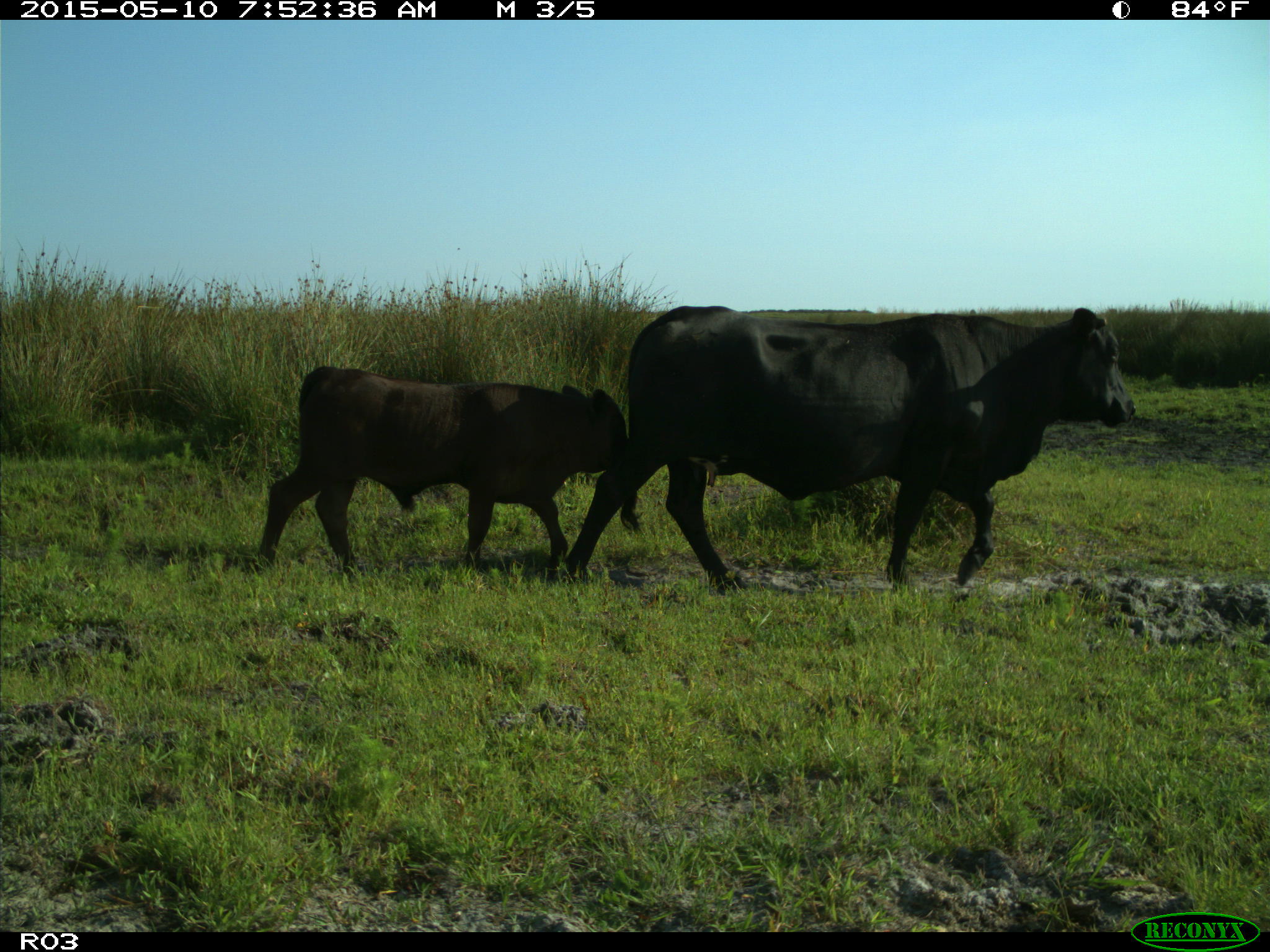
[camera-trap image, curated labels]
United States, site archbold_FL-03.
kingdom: Animalia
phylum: Chordata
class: Mammalia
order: Artiodactyla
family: Bovidae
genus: Bos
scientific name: Bos taurus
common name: domestic cow